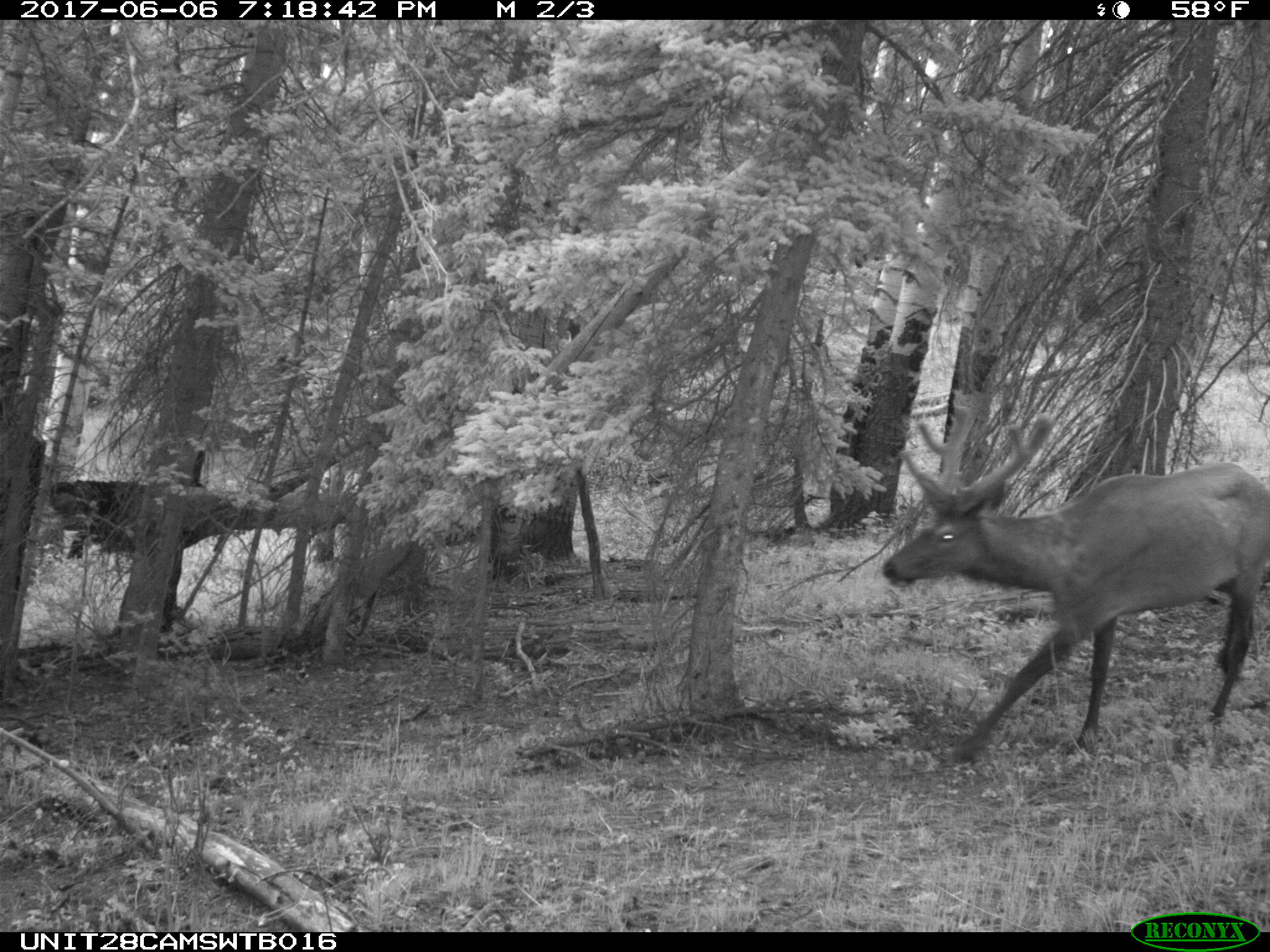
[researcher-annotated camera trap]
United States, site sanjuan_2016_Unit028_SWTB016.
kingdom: Animalia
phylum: Chordata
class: Mammalia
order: Artiodactyla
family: Cervidae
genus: Cervus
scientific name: Cervus elaphus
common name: red deer